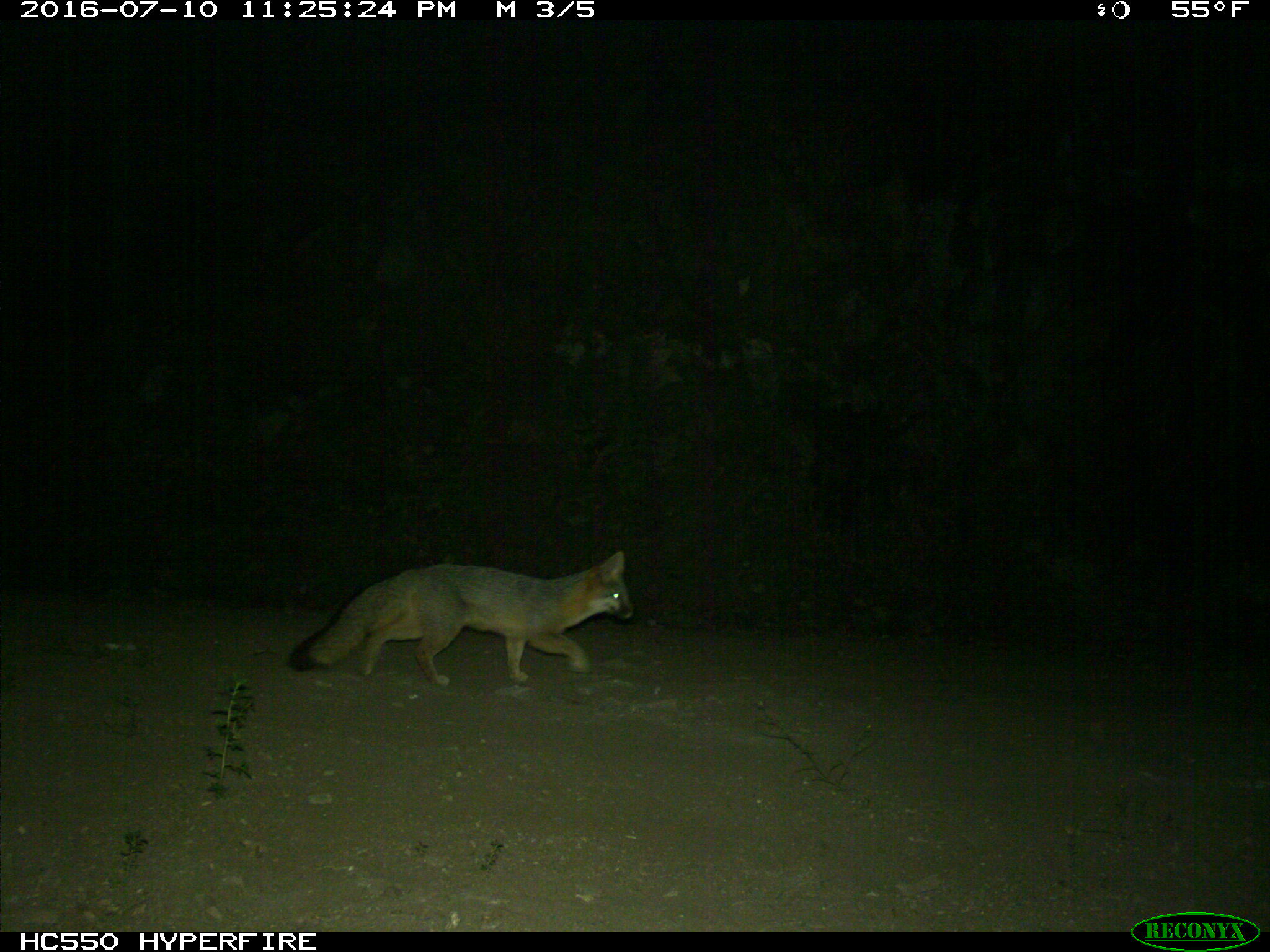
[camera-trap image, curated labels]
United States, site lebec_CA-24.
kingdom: Animalia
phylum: Chordata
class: Mammalia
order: Carnivora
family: Canidae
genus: Urocyon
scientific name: Urocyon cinereoargenteus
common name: gray fox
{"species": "Urocyon cinereoargenteus (gray fox)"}